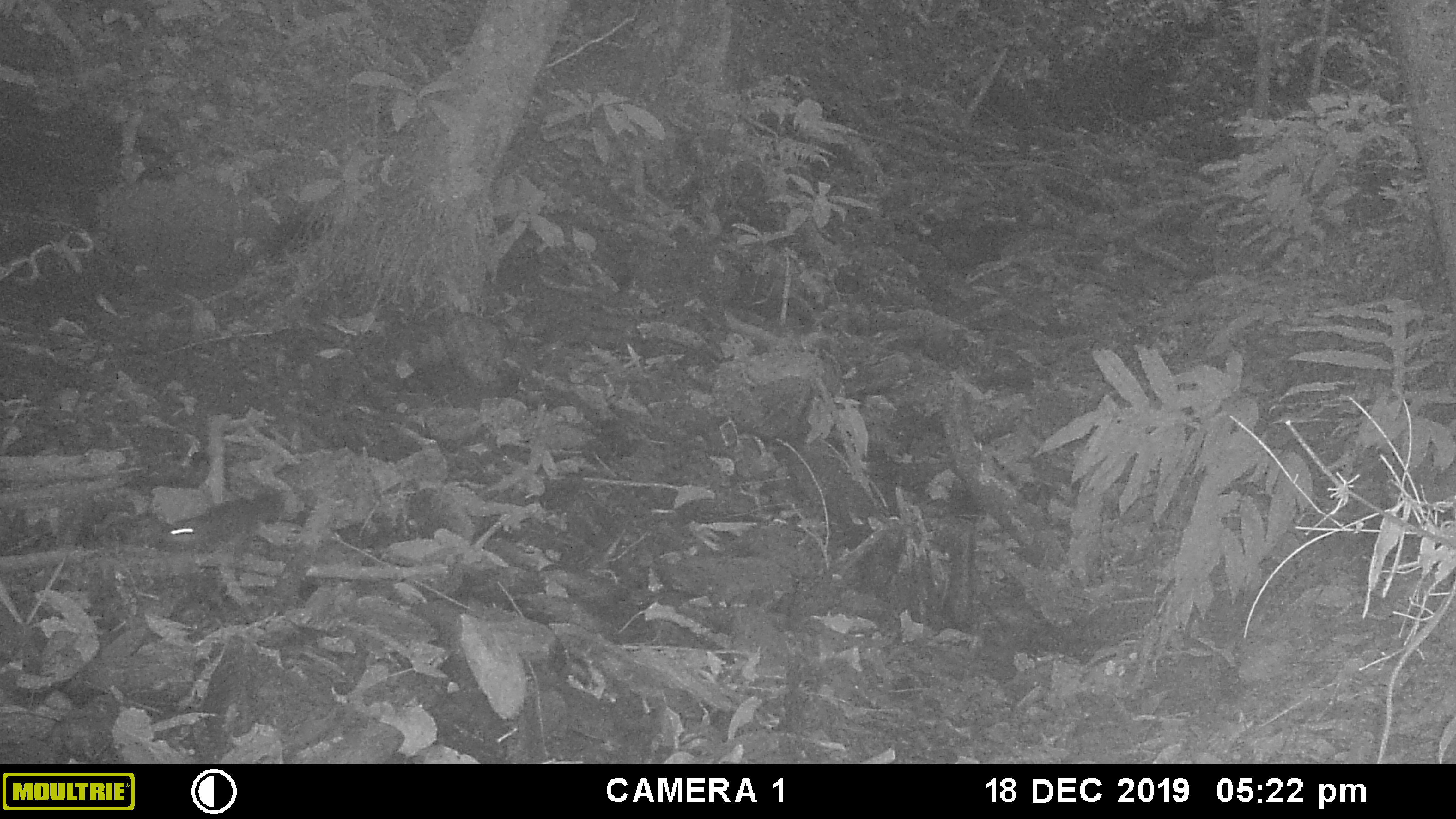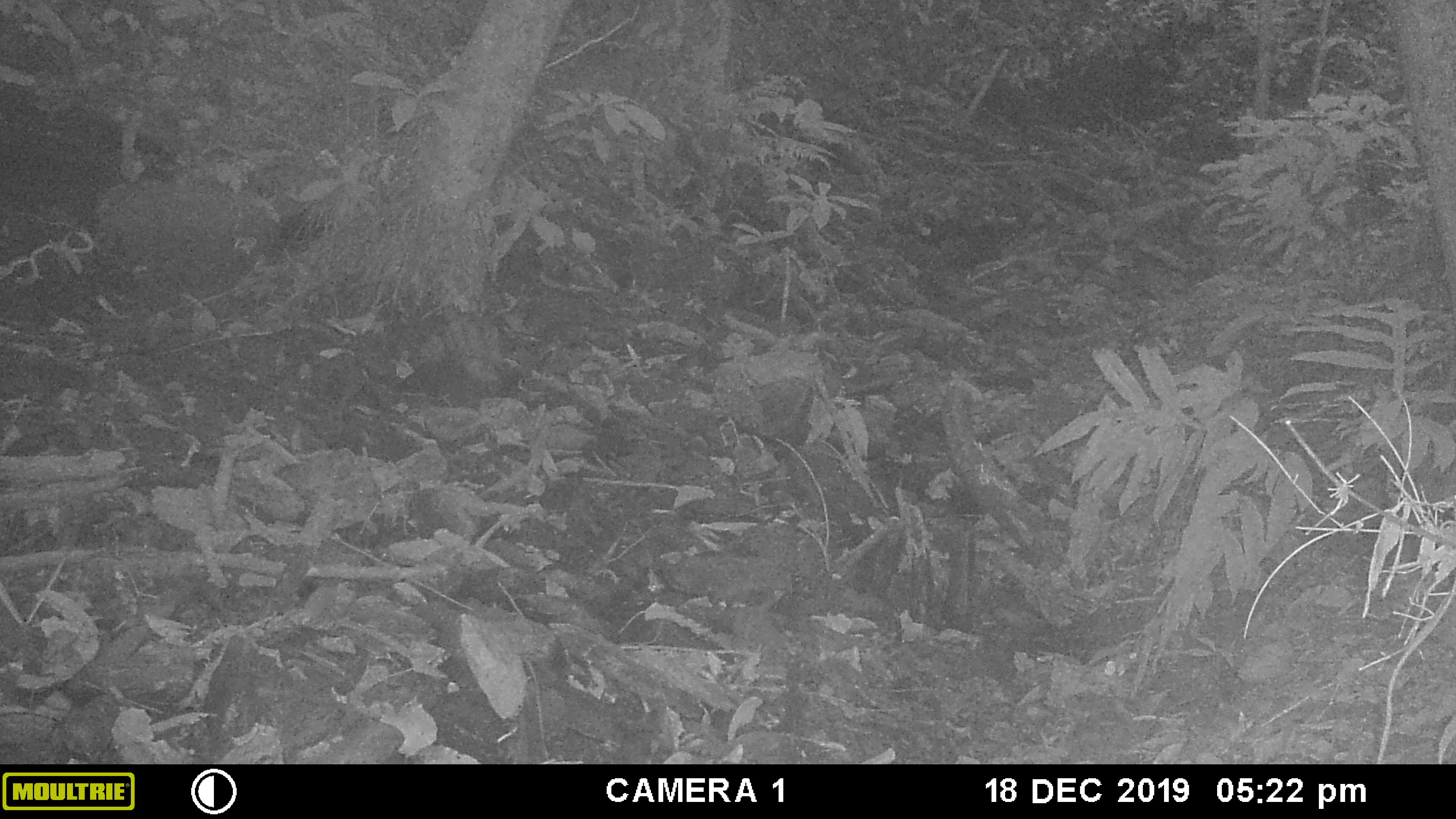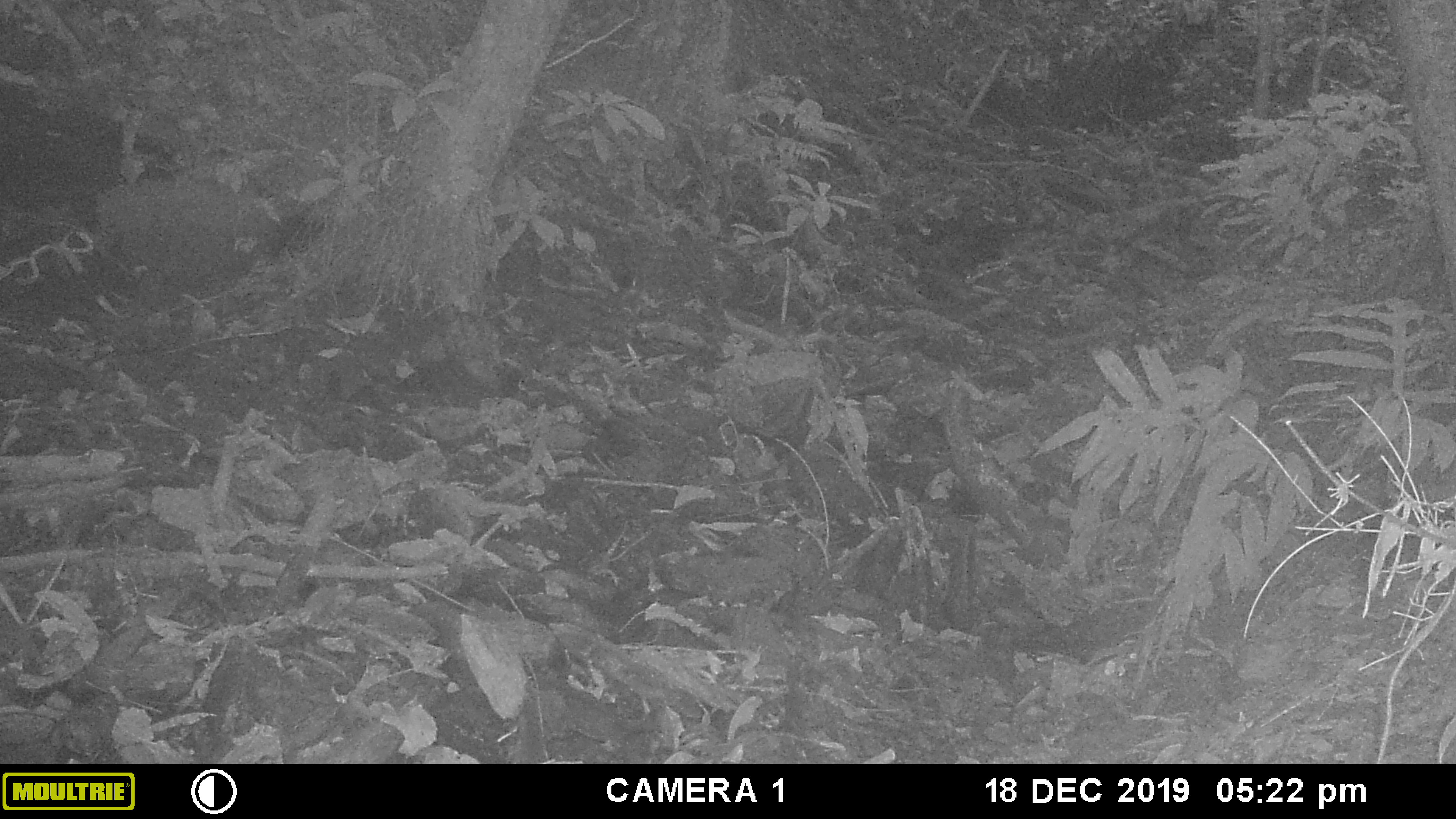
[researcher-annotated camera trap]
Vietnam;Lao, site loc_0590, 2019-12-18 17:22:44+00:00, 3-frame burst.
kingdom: Animalia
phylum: Chordata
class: Mammalia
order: Rodentia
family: Sciuridae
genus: Sciurus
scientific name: Sciurus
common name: squirrel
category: unidentified squirrel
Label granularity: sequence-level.